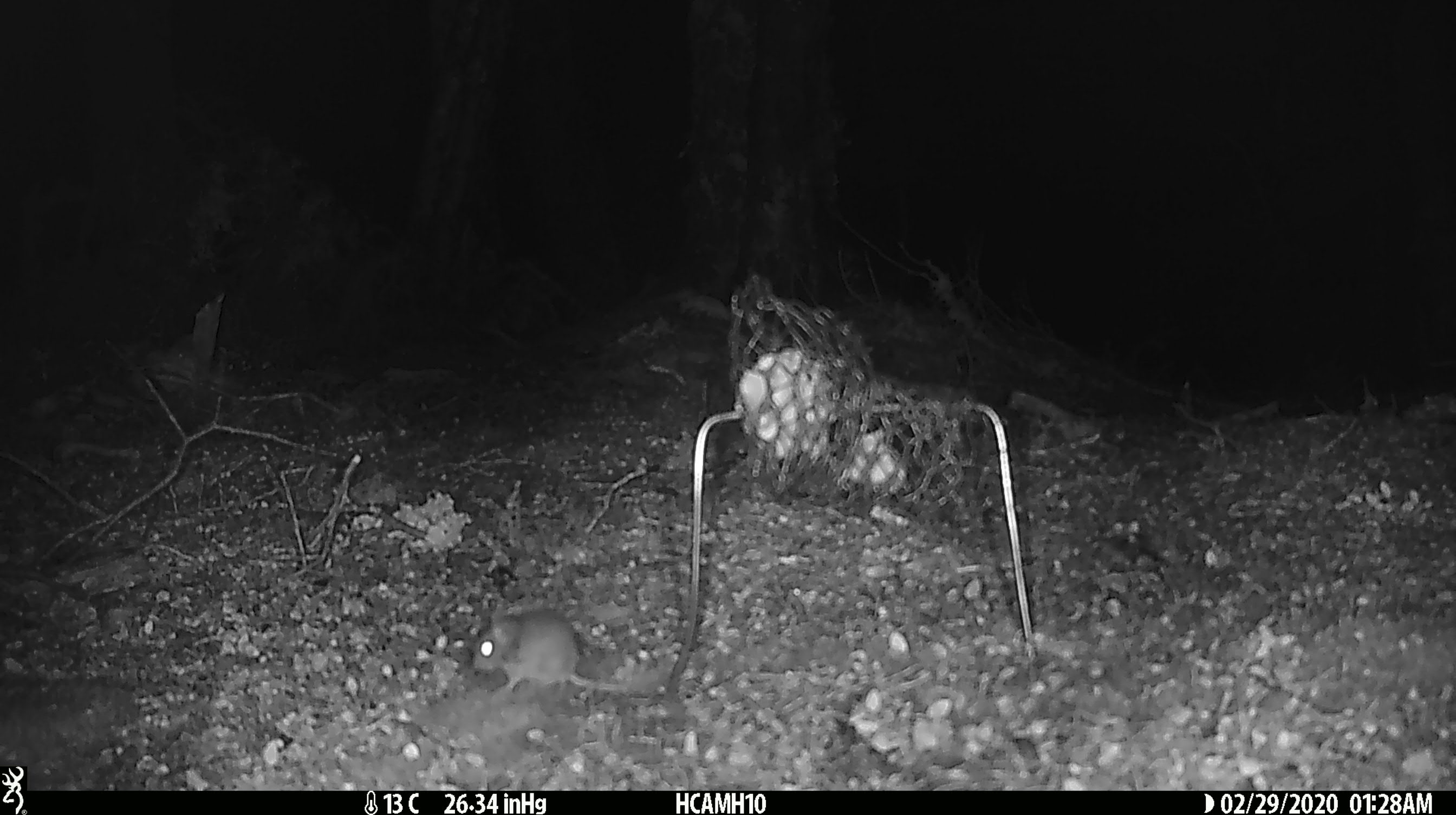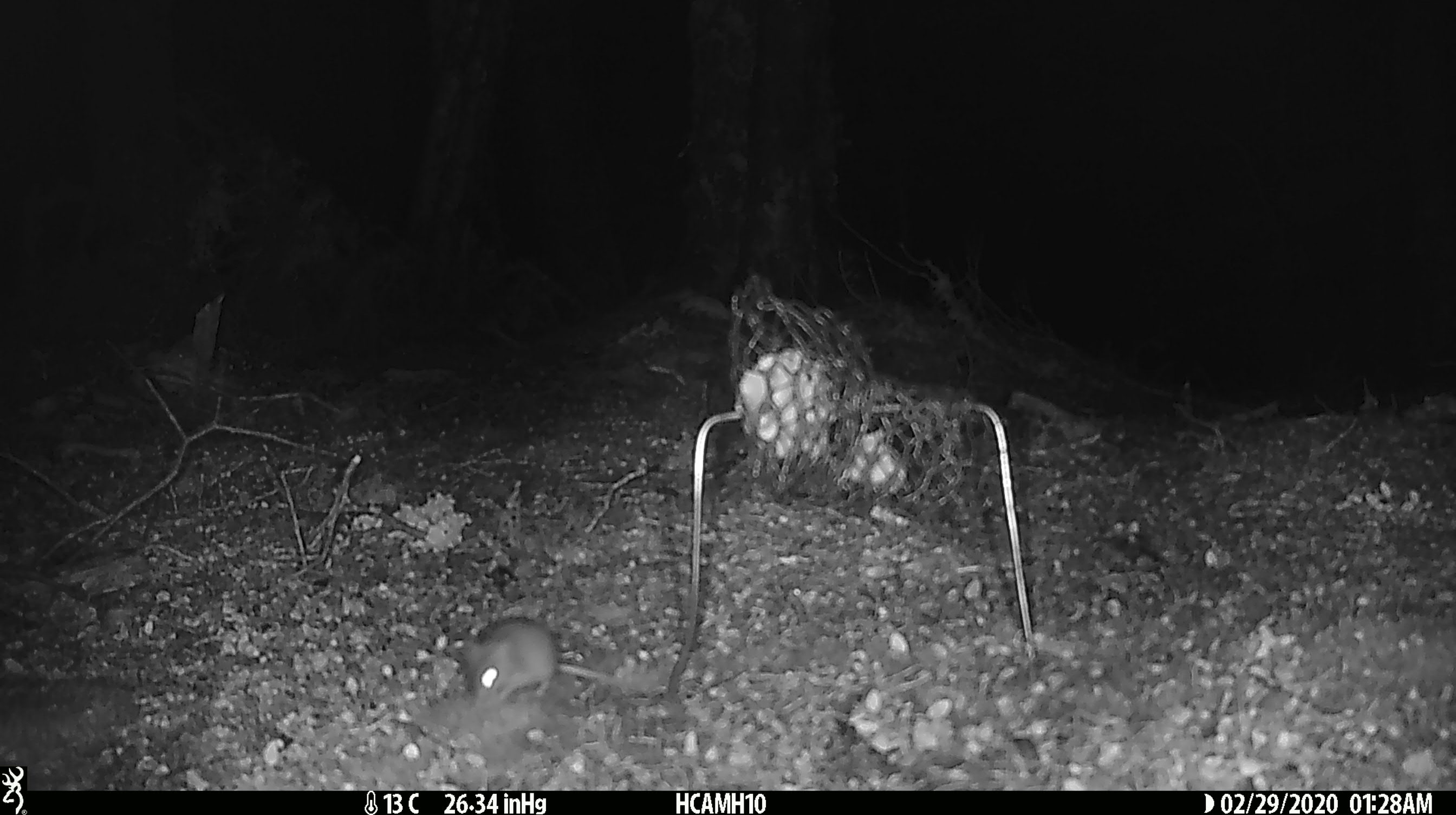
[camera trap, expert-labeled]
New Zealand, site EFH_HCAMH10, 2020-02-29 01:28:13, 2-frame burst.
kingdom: Animalia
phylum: Chordata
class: Mammalia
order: Rodentia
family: Muridae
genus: Mus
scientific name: Mus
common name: mouse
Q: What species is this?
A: Mouse (Mus).